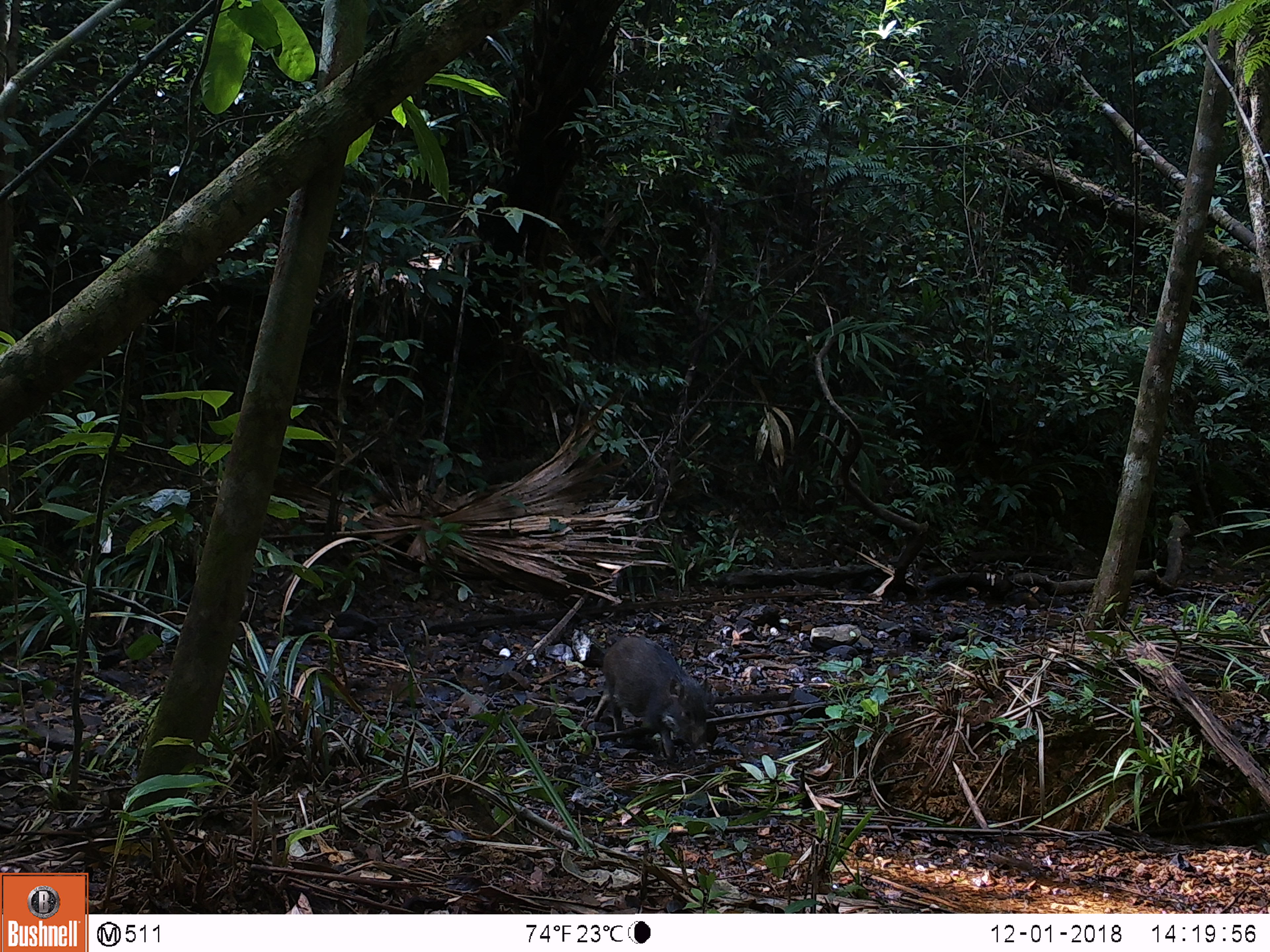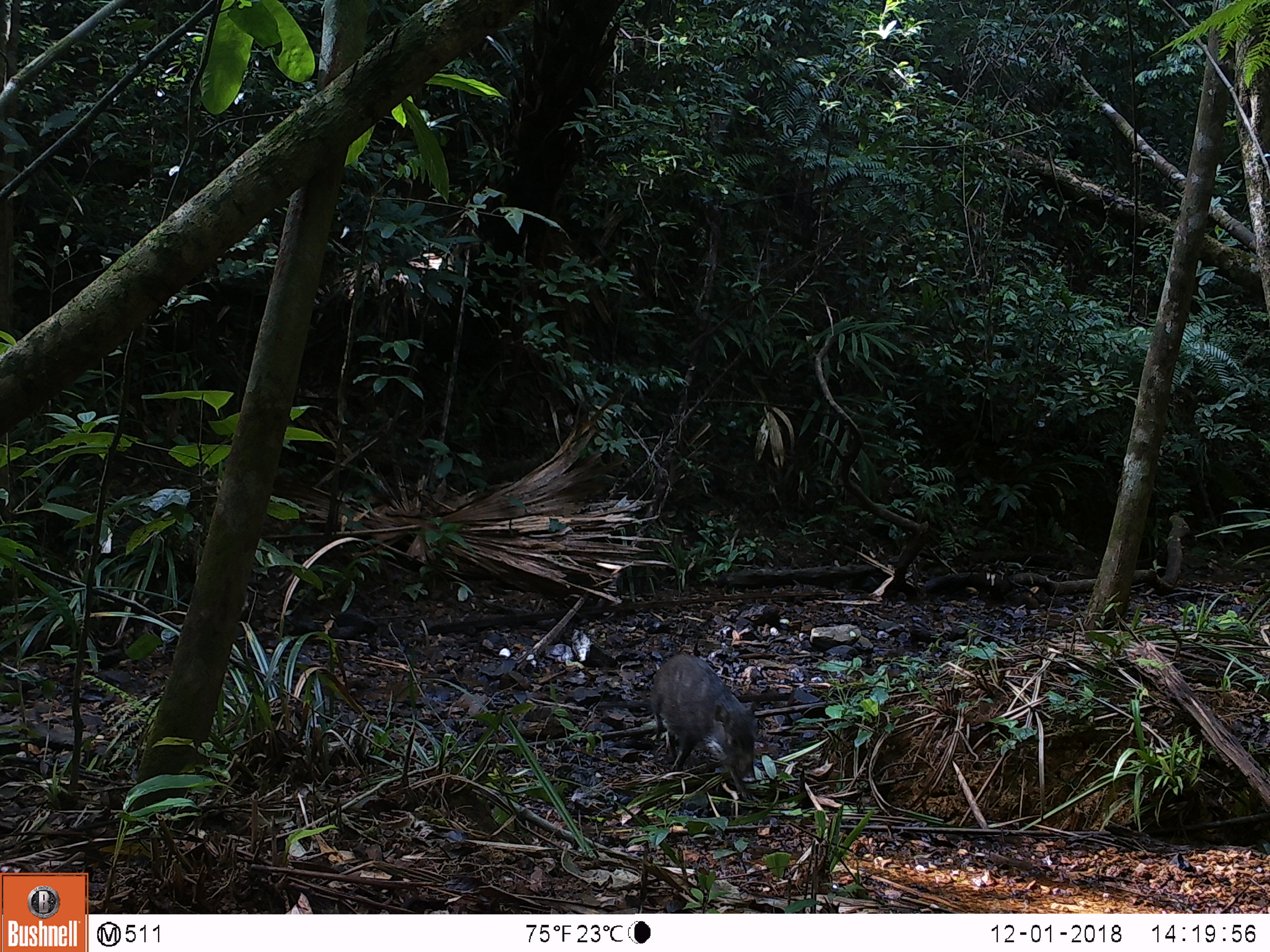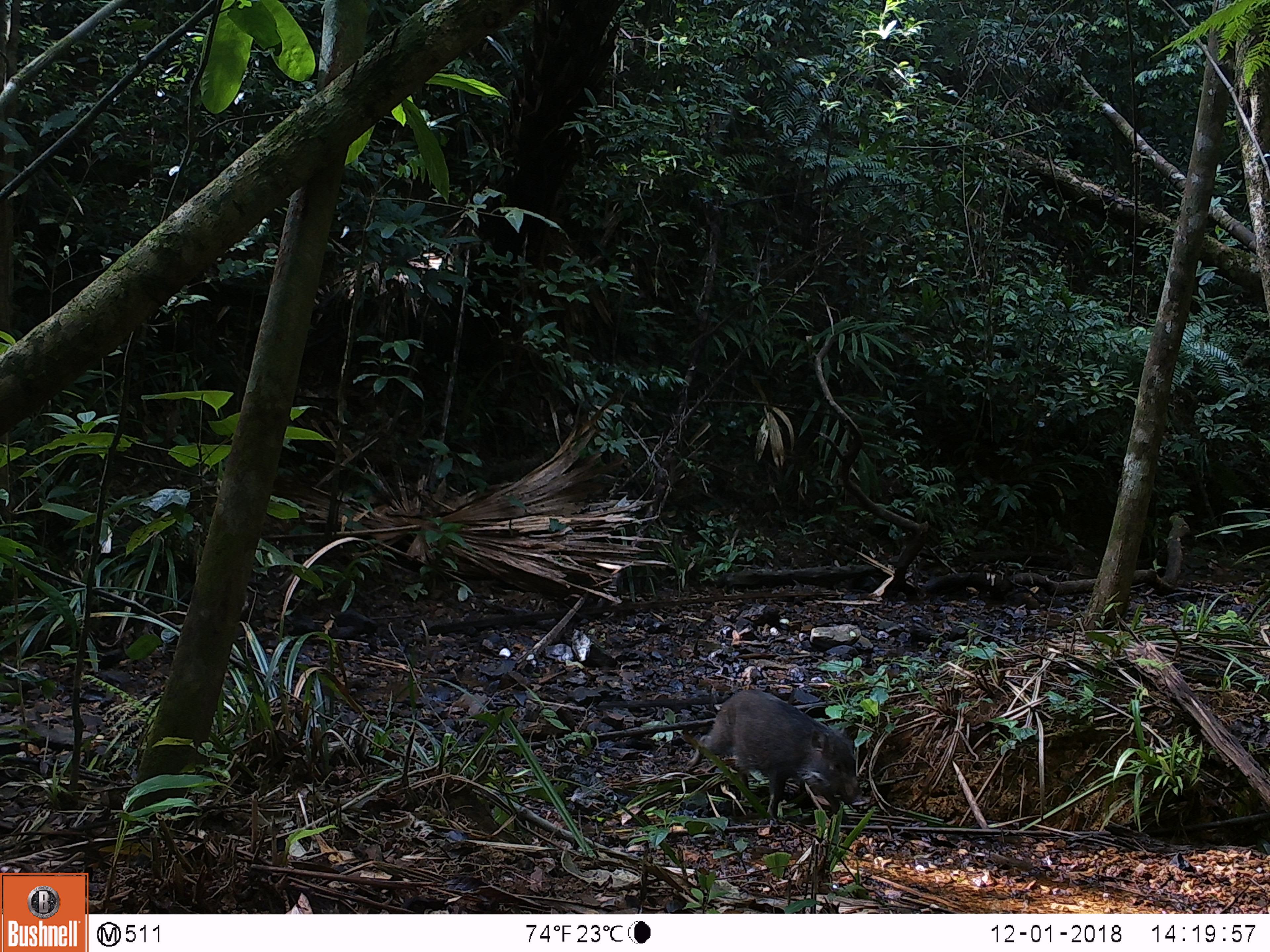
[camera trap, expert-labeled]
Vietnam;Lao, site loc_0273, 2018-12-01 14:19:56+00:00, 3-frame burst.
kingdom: Animalia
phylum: Chordata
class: Mammalia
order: Artiodactyla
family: Suidae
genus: Sus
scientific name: Sus scrofa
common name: eurasian wild pig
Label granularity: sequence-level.